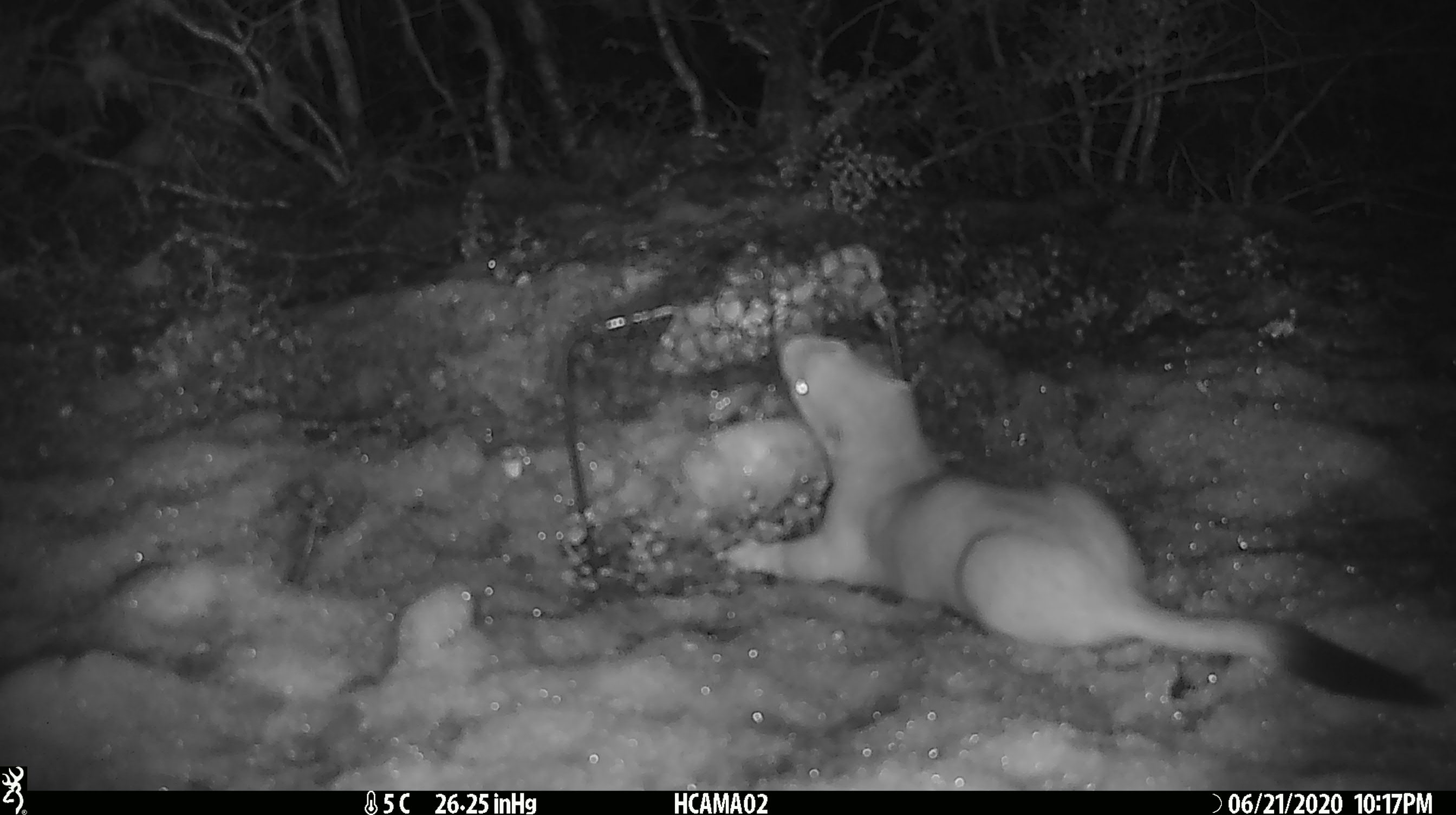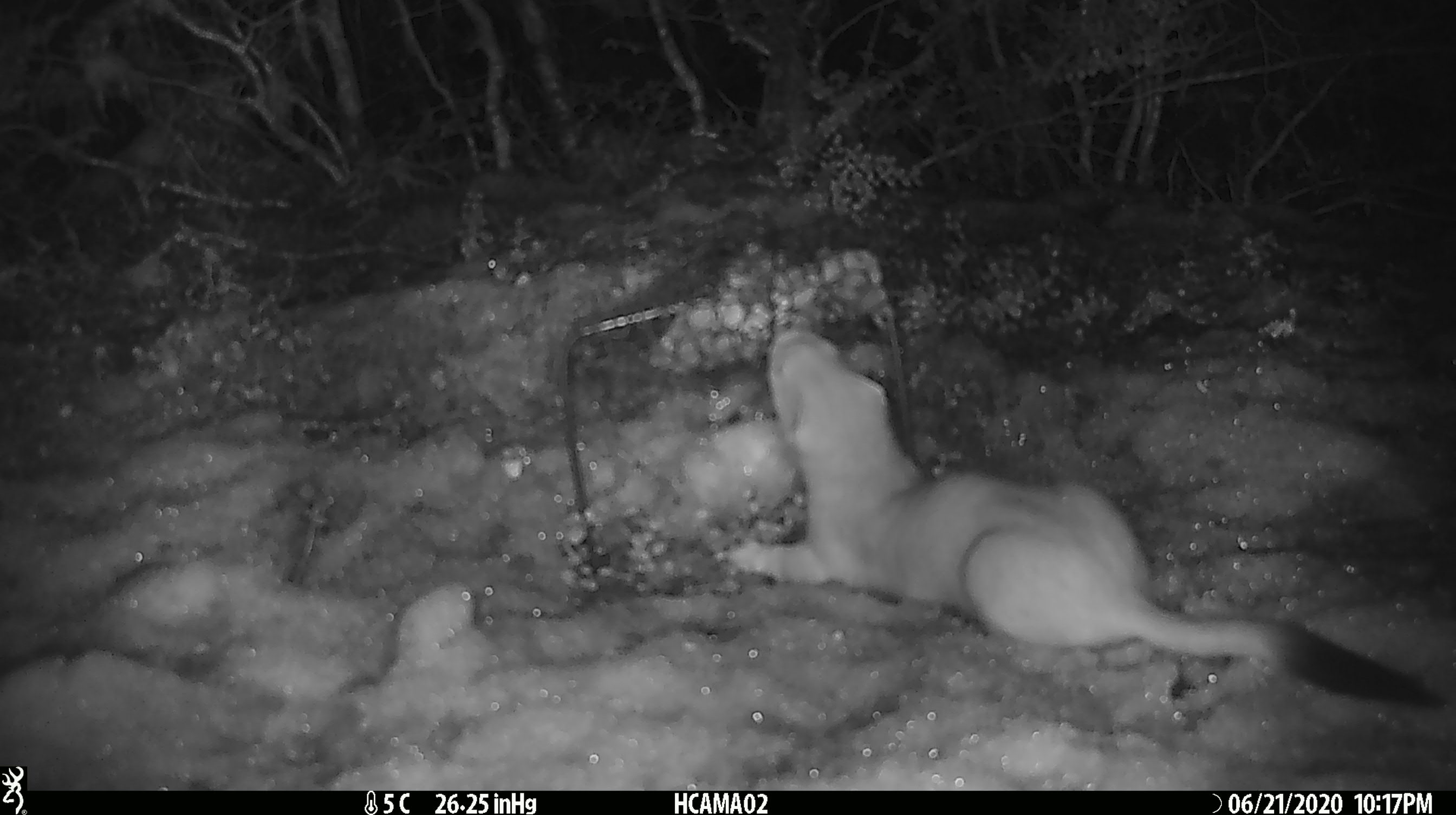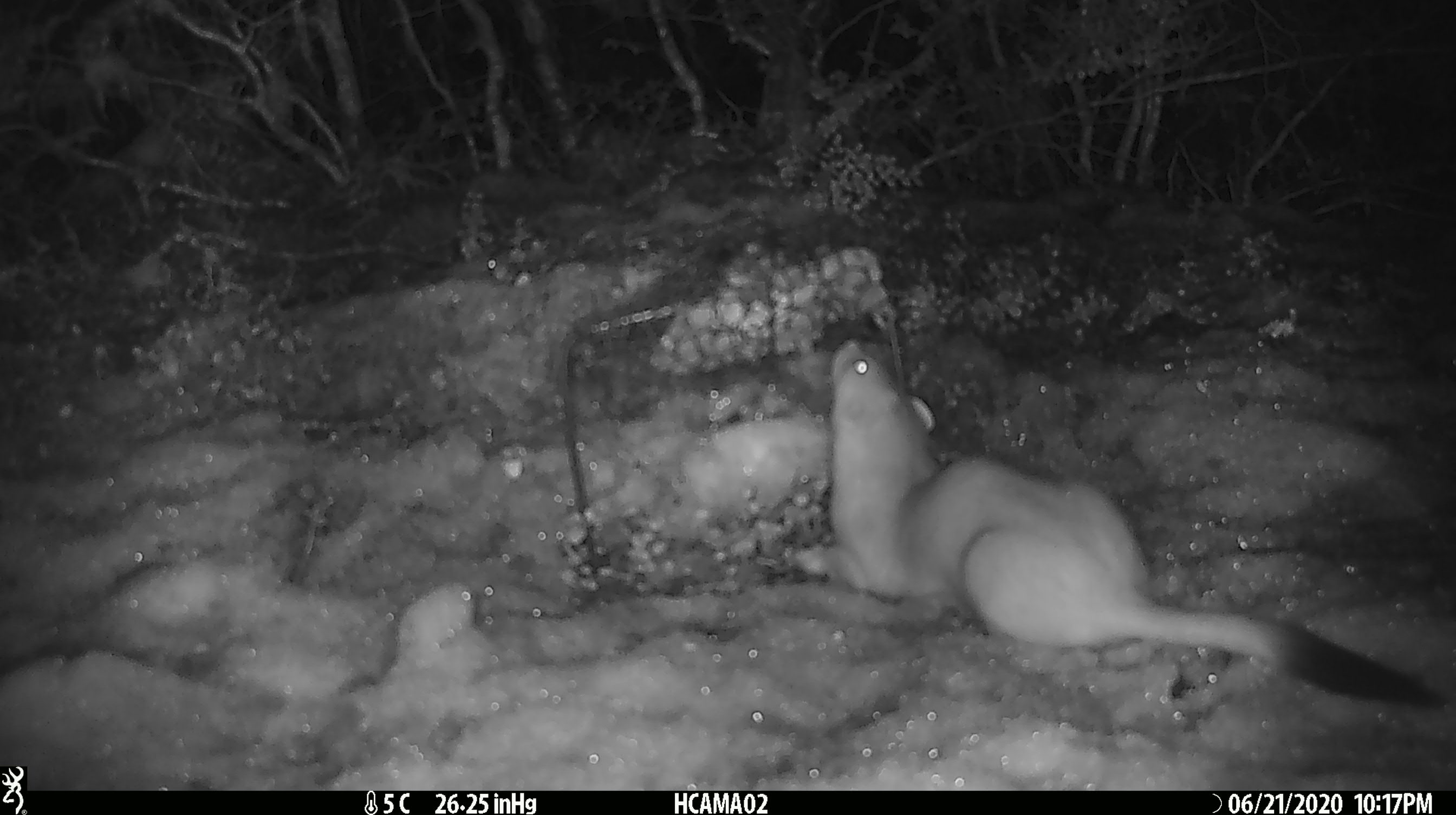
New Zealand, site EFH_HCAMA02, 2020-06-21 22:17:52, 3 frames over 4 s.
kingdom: Animalia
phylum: Chordata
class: Mammalia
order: Carnivora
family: Mustelidae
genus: Mustela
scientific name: Mustela erminea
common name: stoat